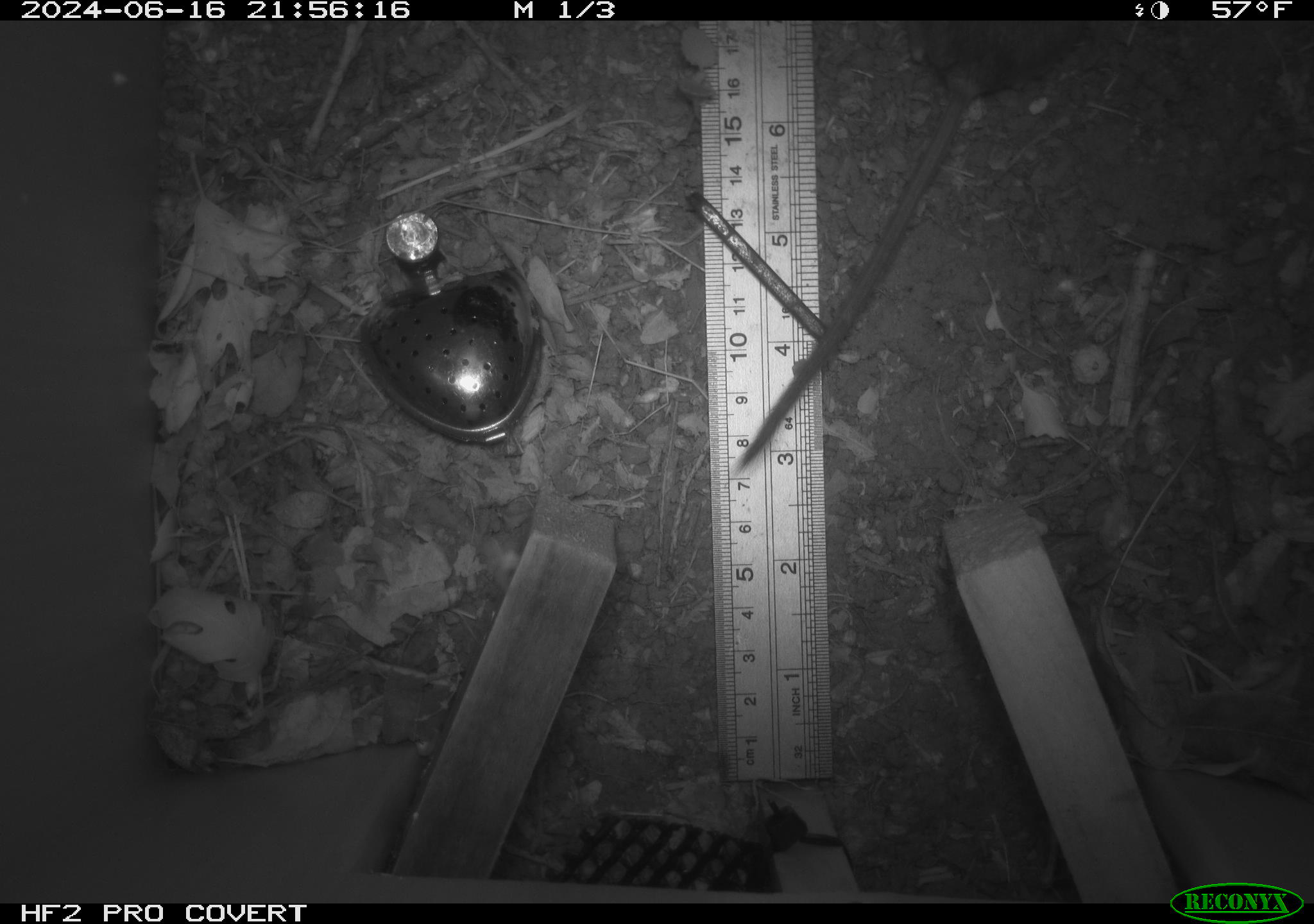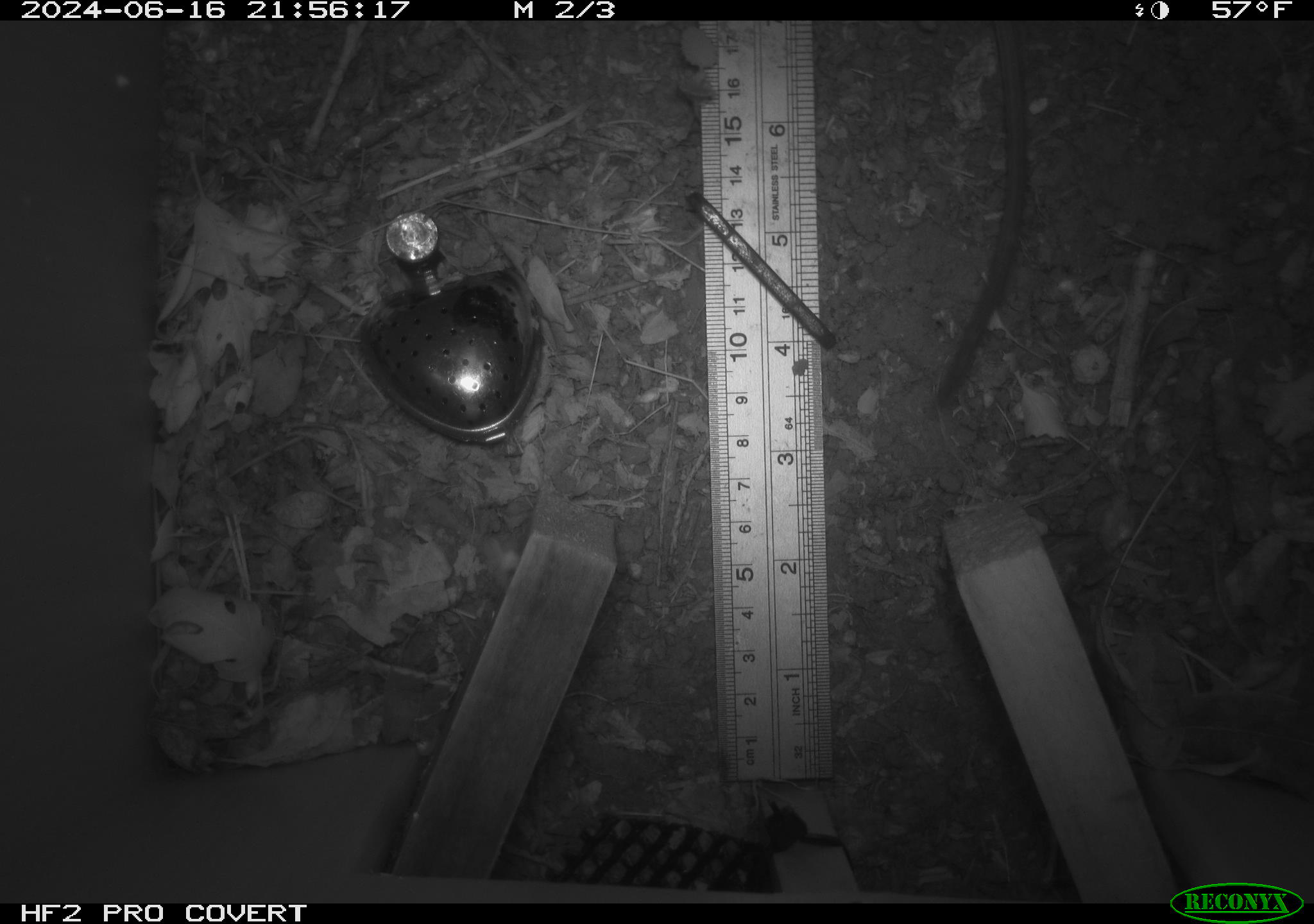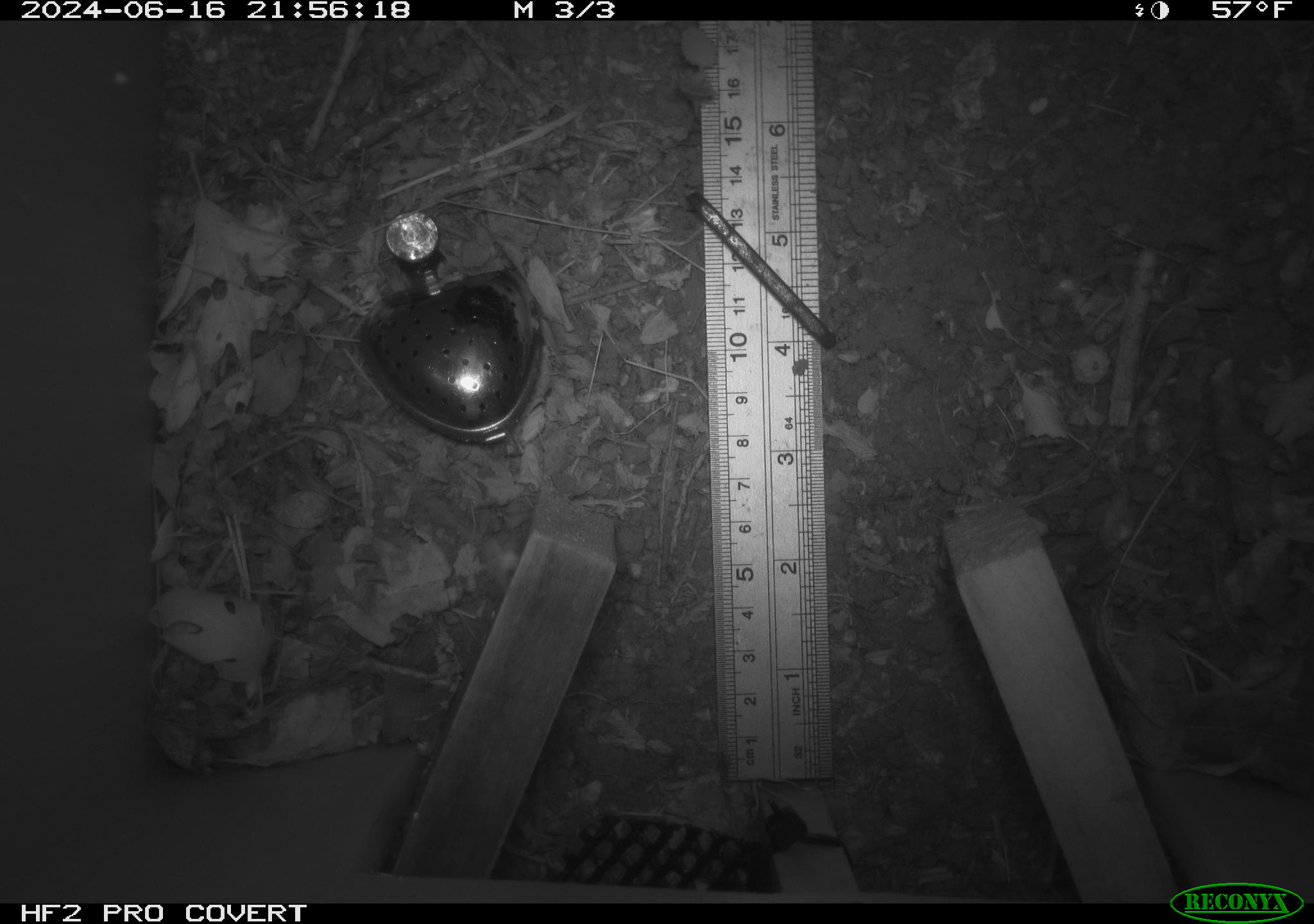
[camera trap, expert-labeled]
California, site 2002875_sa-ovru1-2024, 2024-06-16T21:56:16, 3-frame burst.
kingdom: Animalia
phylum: Chordata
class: Mammalia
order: Rodentia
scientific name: Rodentia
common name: rodent